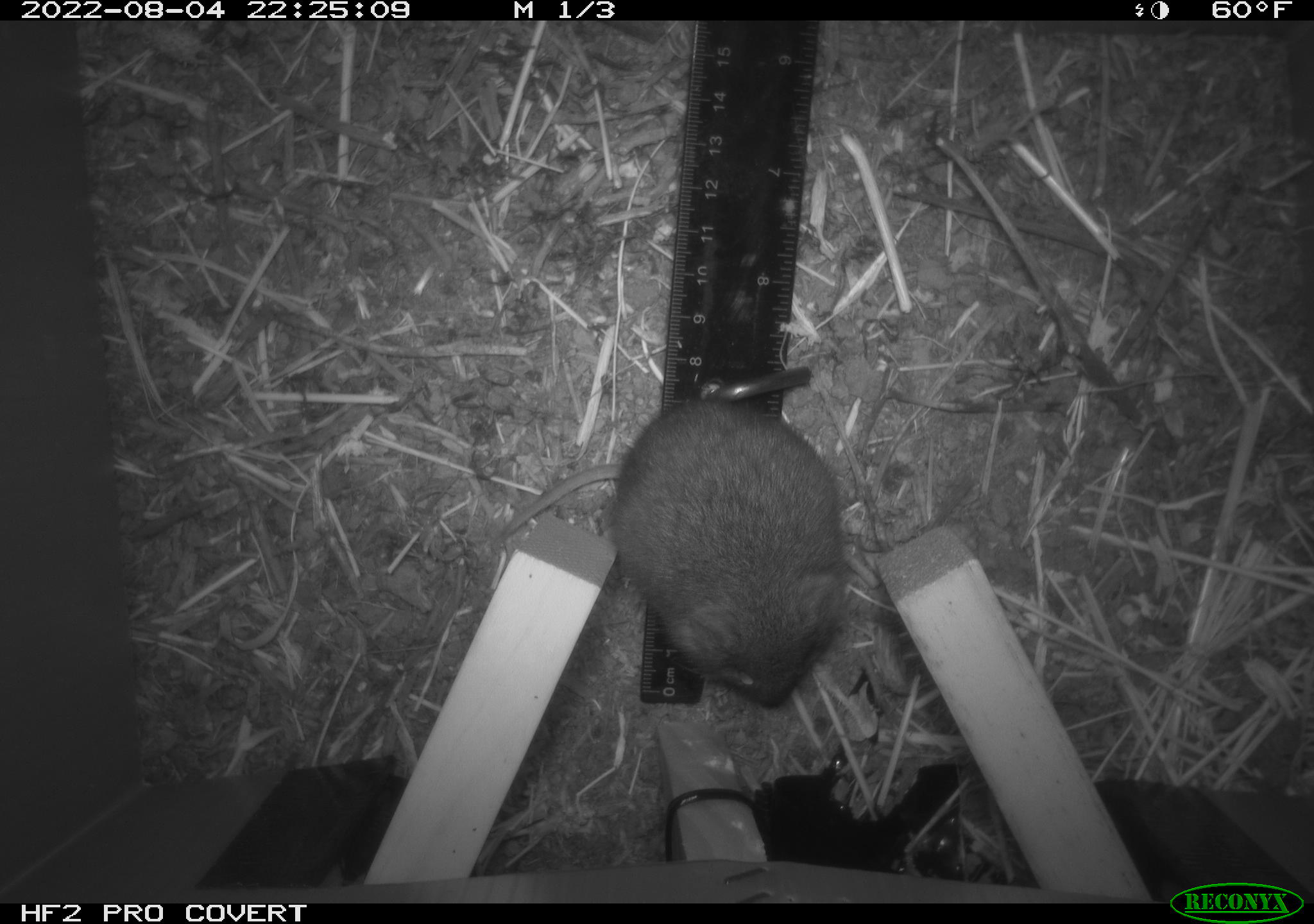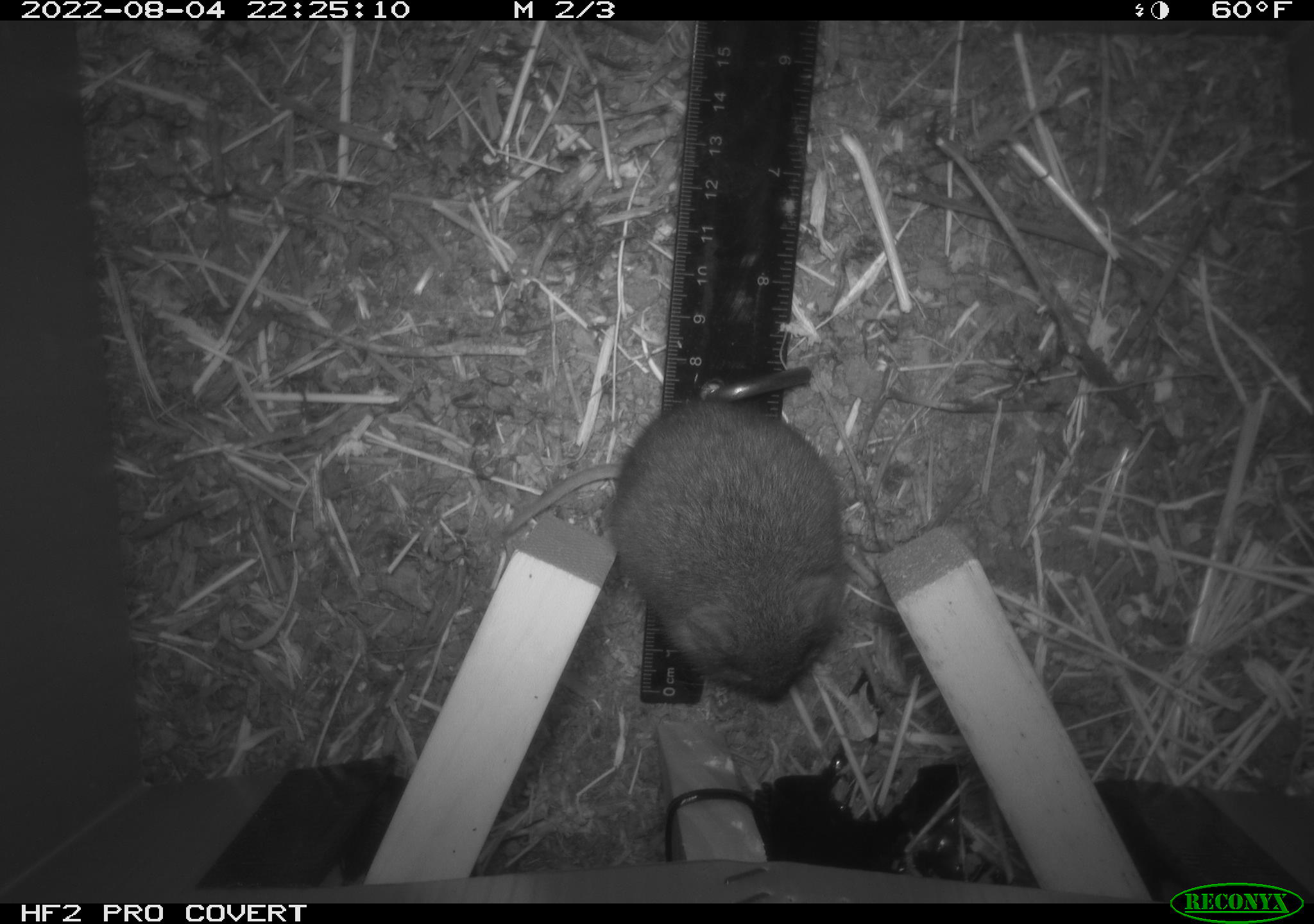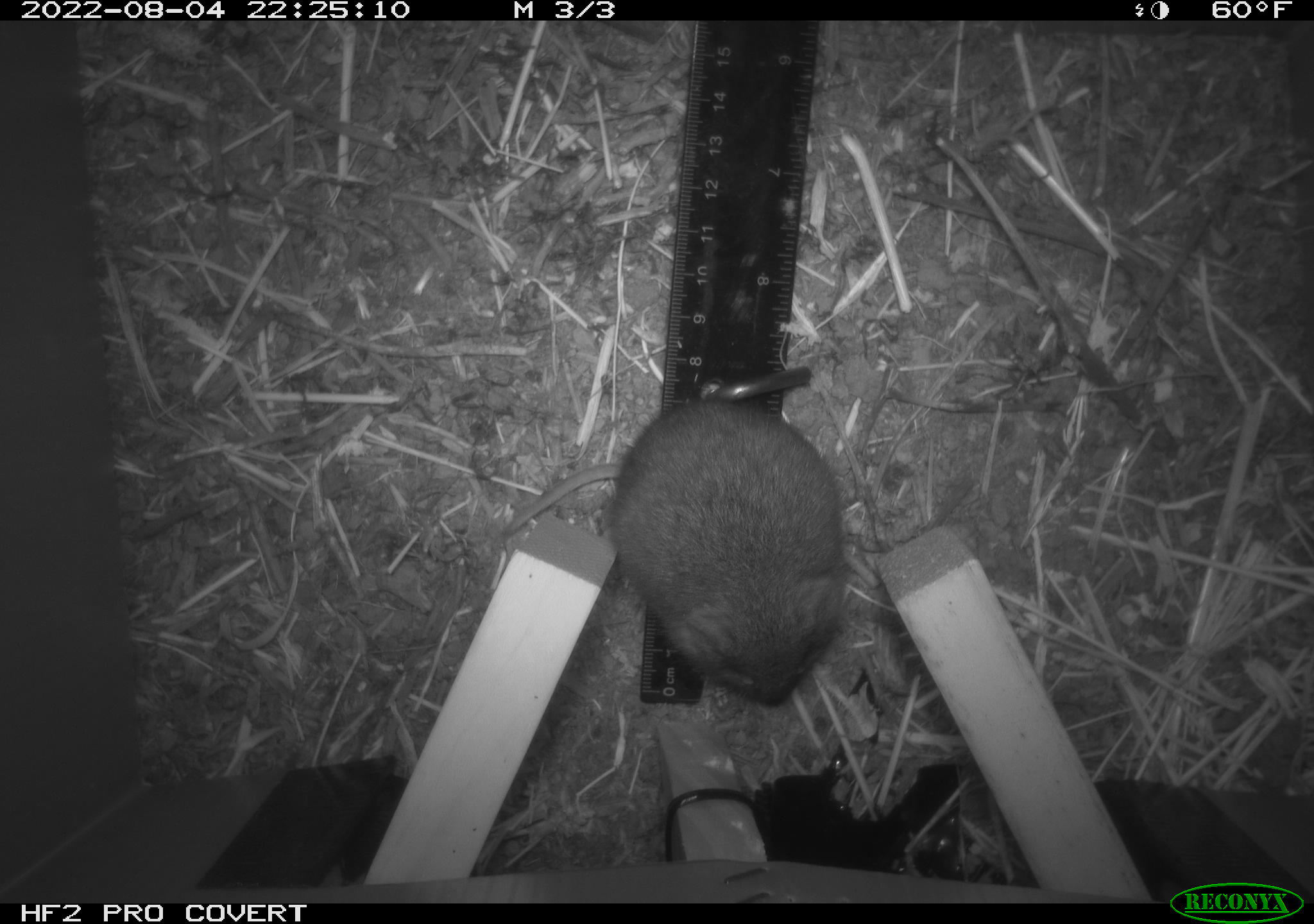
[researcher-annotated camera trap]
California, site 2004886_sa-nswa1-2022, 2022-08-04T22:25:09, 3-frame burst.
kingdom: Animalia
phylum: Chordata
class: Mammalia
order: Rodentia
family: Cricetidae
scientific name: Cricetidae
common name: hamsters, voles, lemmings, and allies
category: cricetidae family